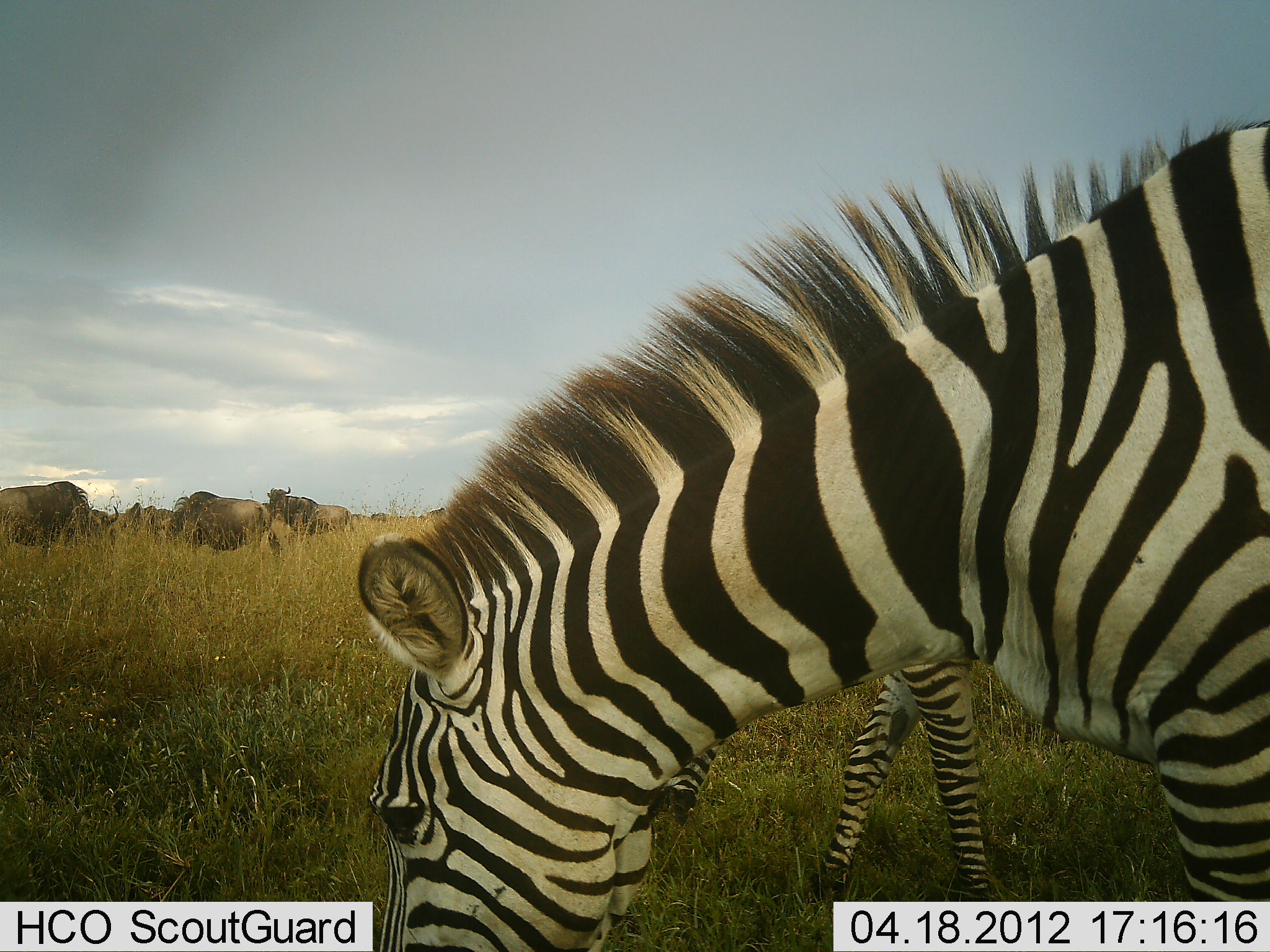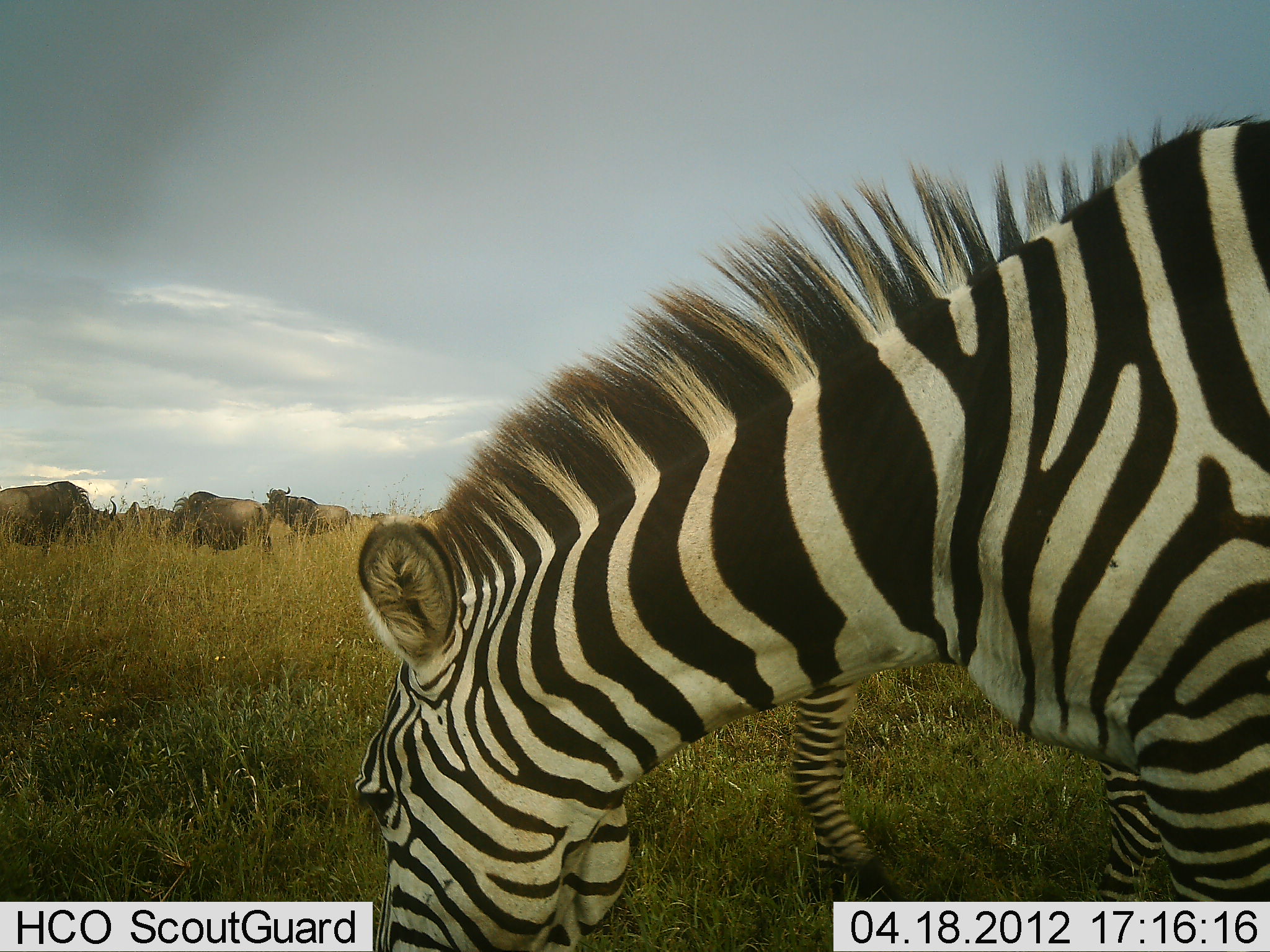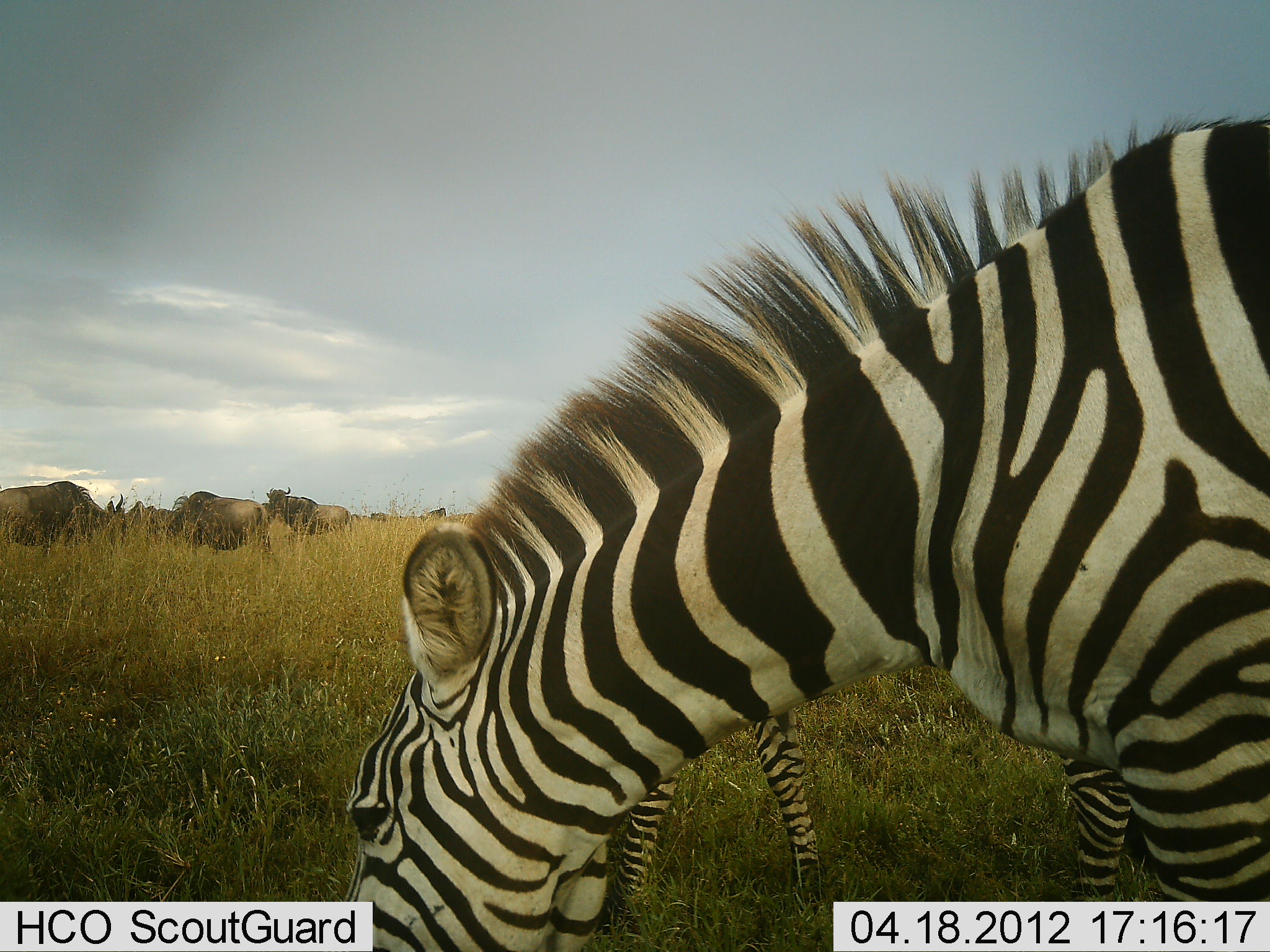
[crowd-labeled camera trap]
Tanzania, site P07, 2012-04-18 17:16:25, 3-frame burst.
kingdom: Animalia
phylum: Chordata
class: Mammalia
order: Artiodactyla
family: Bovidae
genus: Connochaetes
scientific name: Connochaetes taurinus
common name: blue wildebeest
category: wildebeest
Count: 4.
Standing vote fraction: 54%.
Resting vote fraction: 0%.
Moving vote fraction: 0%.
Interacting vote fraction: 0%.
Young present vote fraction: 0%.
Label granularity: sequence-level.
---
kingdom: Animalia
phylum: Chordata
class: Mammalia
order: Perissodactyla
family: Equidae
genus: Equus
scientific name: Equus quagga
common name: plains zebra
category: zebra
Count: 2.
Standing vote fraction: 14%.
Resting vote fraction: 0%.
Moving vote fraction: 14%.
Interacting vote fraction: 0%.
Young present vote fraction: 0%.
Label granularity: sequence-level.